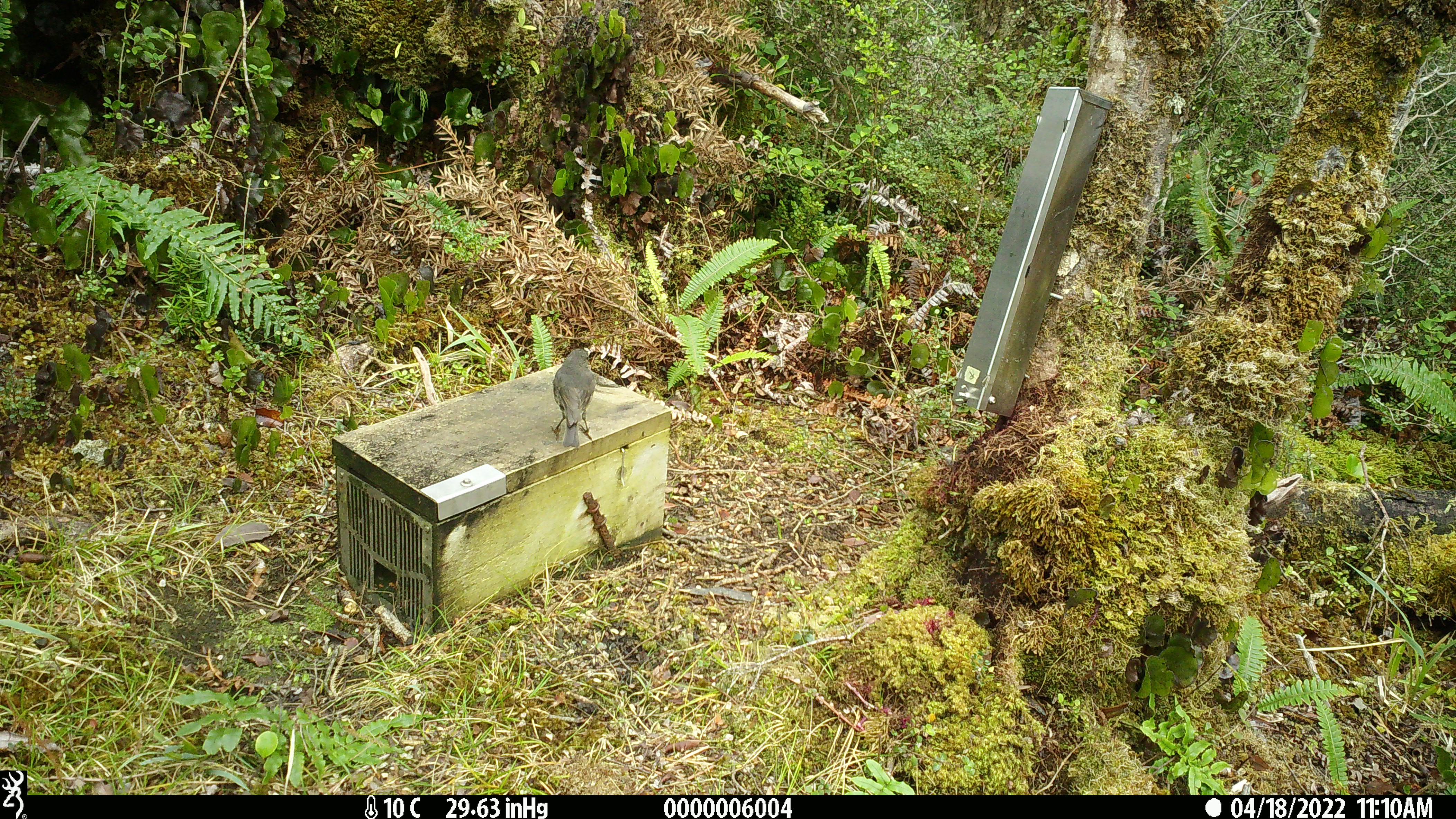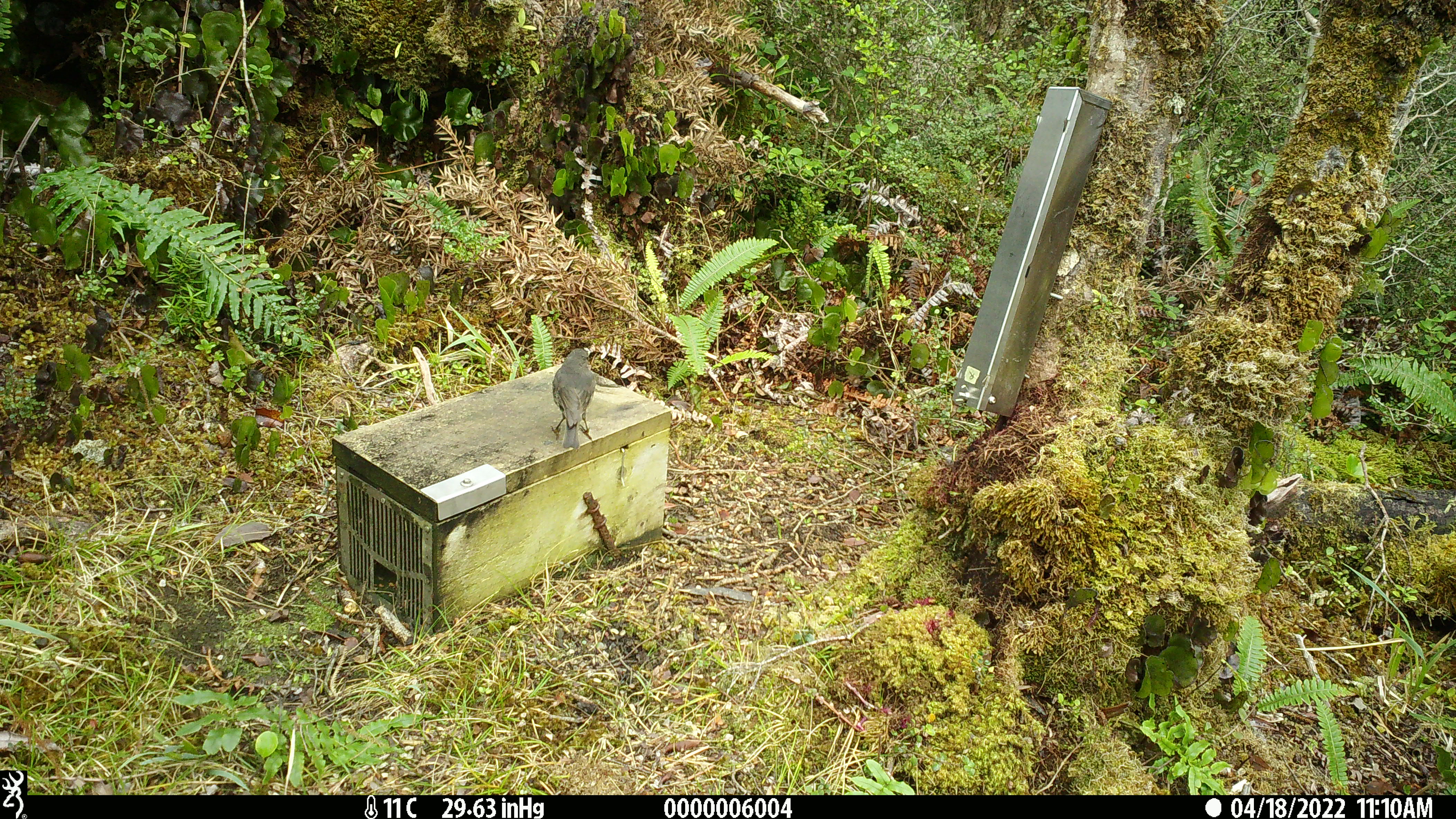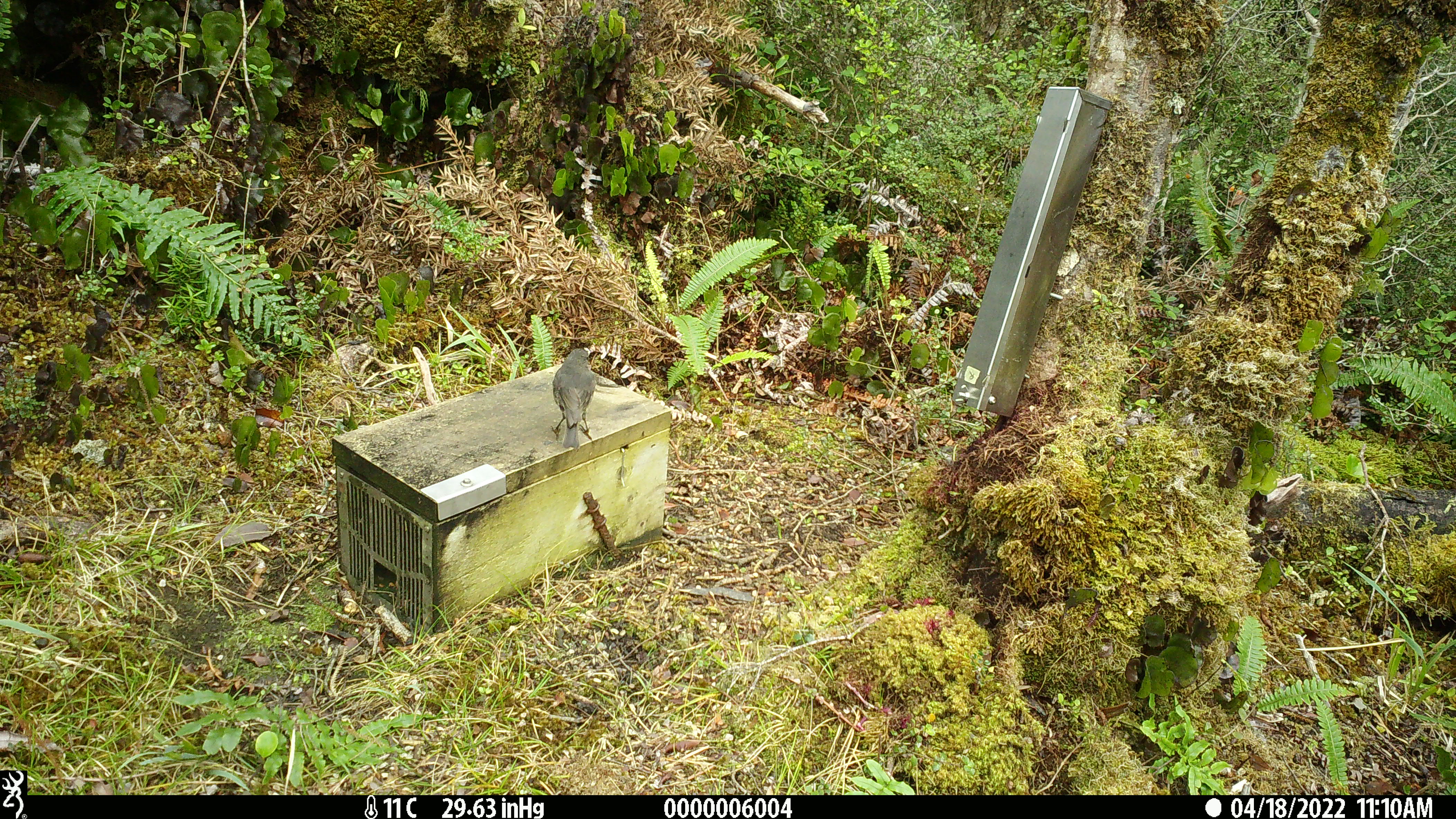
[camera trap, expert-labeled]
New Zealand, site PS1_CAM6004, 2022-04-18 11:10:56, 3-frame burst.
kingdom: Animalia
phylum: Chordata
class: Aves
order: Passeriformes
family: Petroicidae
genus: Petroica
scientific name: Petroica australis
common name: new zealand robin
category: robin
Robin (new zealand robin) (Petroica australis).